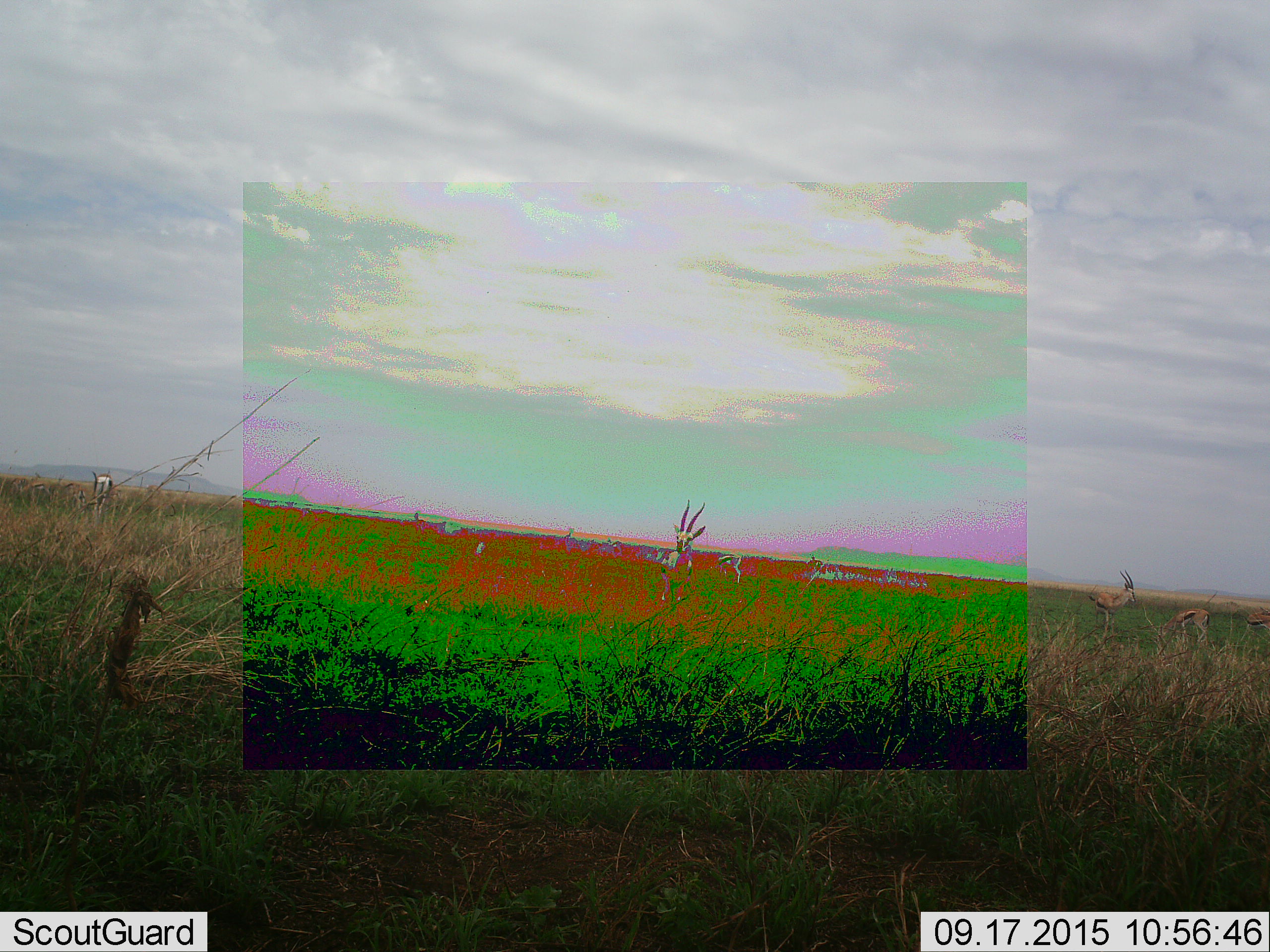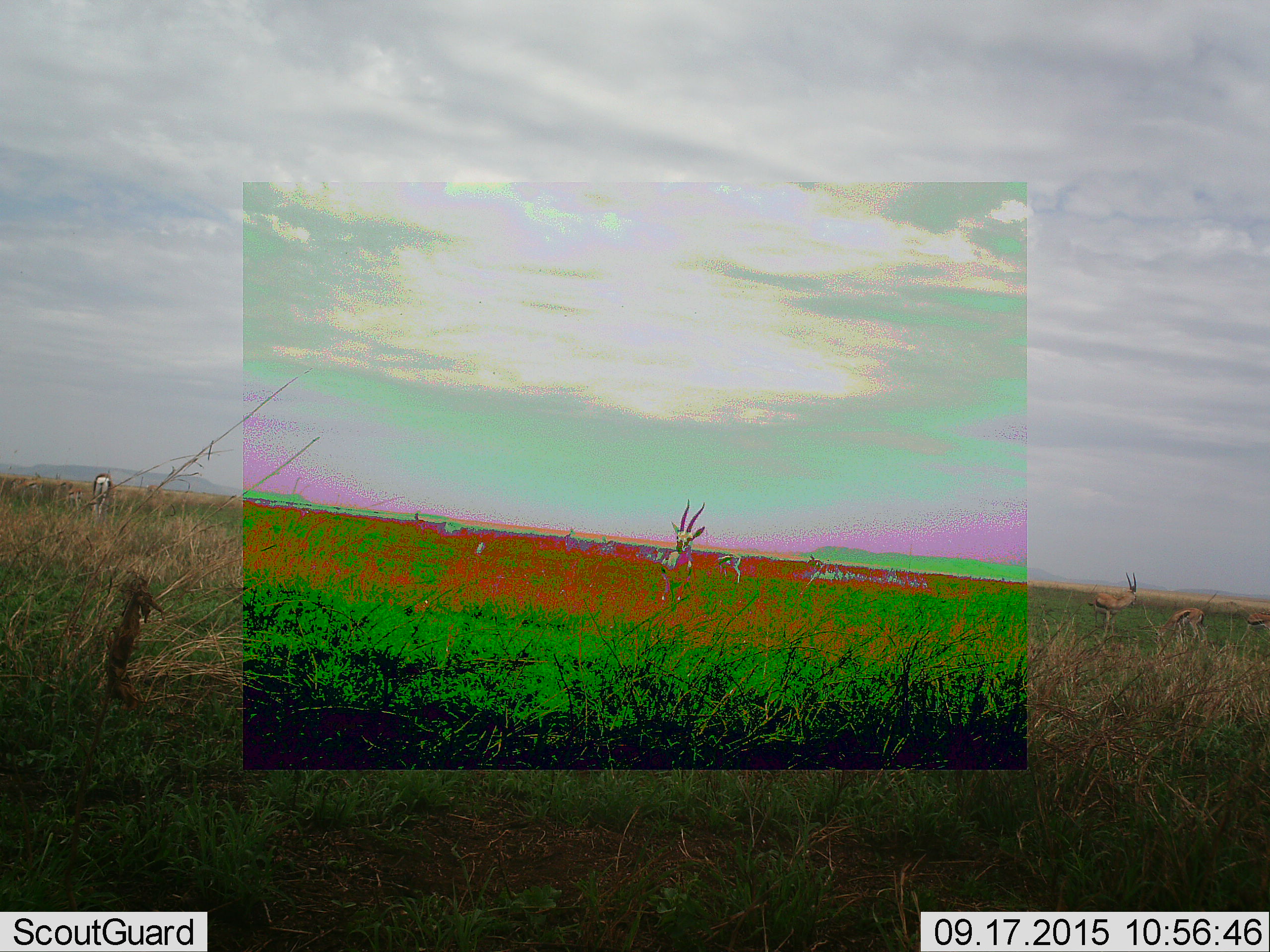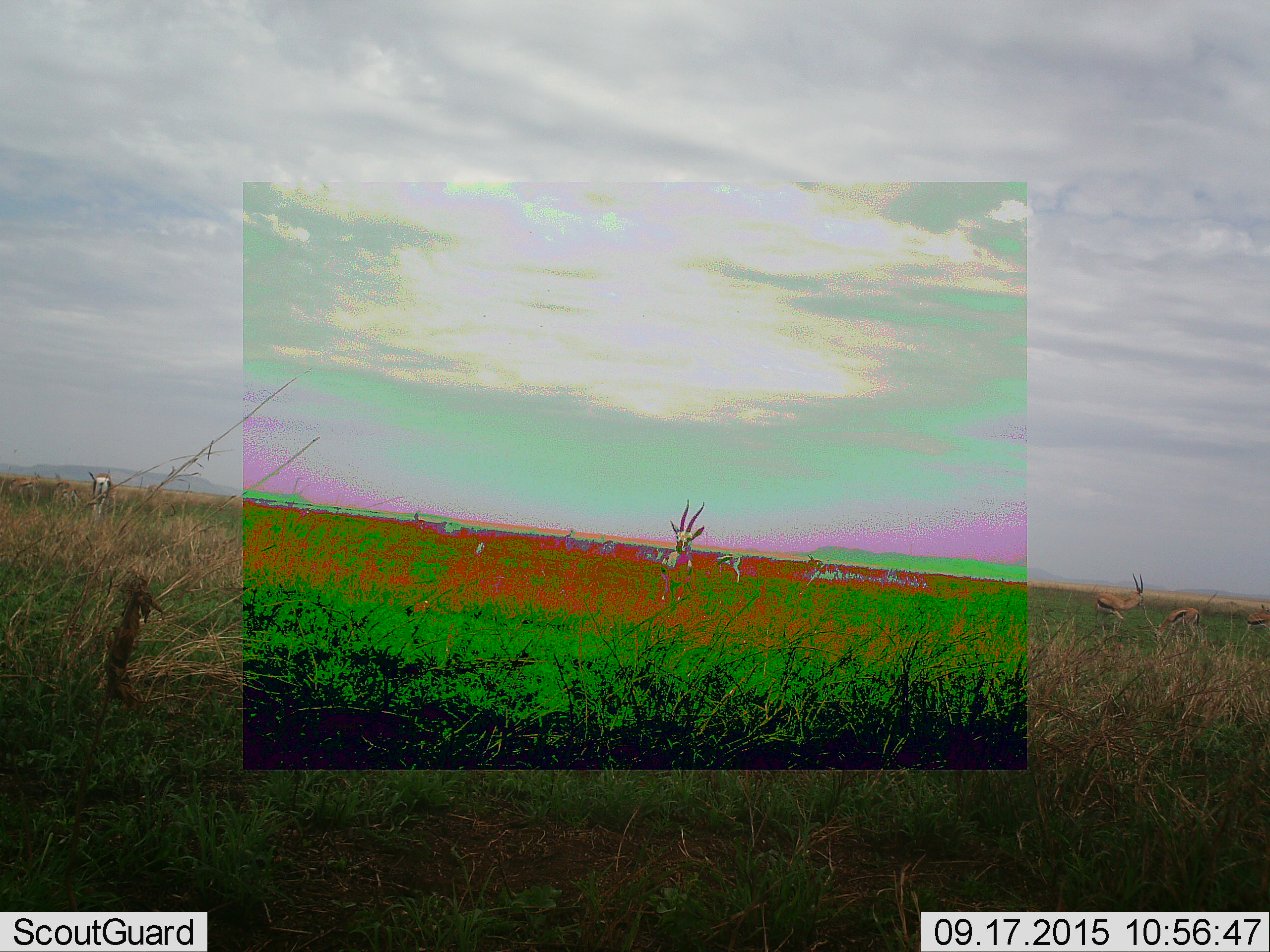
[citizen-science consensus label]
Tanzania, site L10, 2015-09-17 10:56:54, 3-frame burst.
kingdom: Animalia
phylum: Chordata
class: Mammalia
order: Artiodactyla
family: Bovidae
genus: Eudorcas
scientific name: Eudorcas thomsonii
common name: thomson's gazelle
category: gazellethomsons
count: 10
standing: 100%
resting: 0%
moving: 38%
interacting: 0%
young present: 0%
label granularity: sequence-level